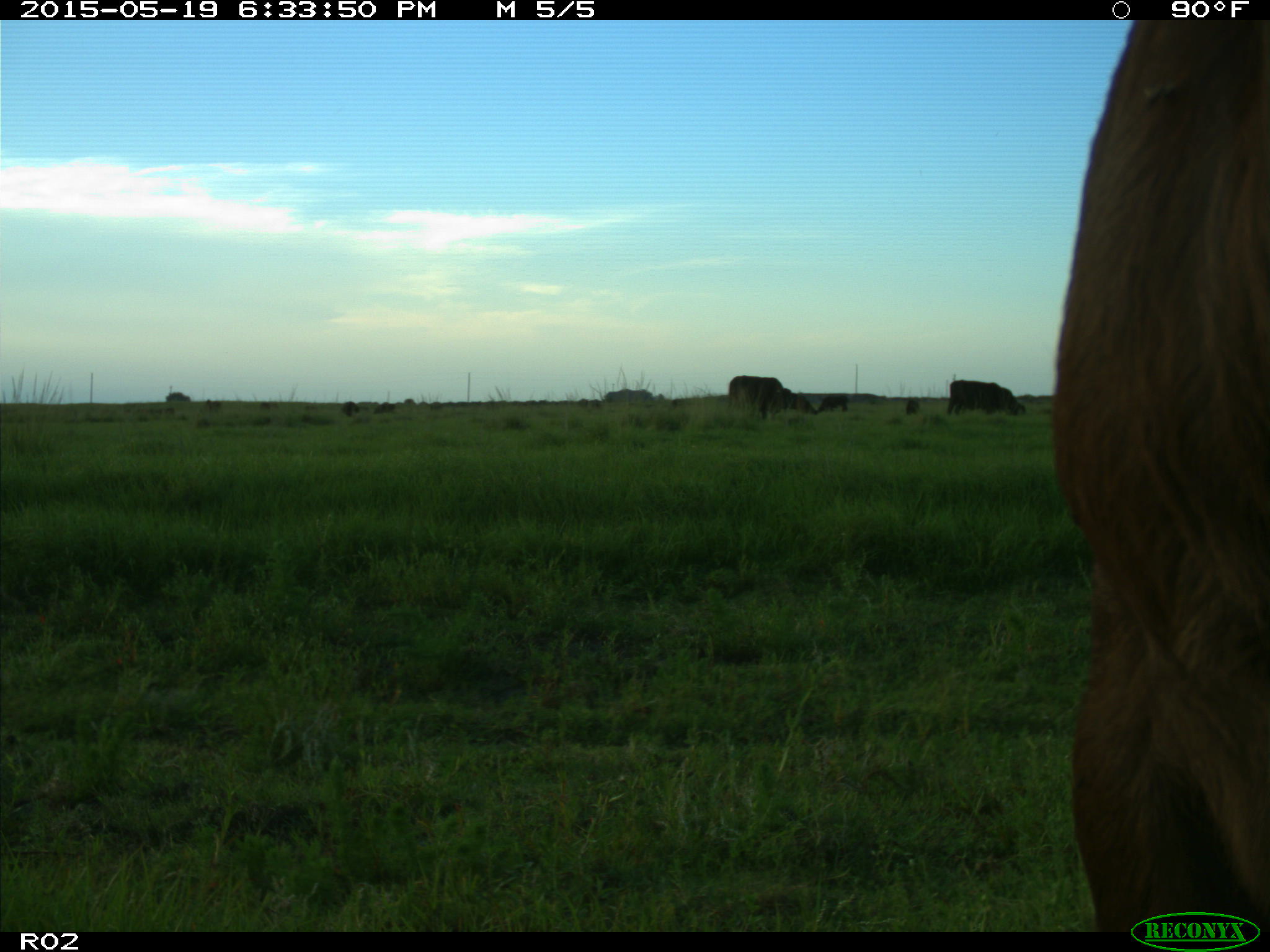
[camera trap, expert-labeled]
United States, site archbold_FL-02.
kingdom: Animalia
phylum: Chordata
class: Mammalia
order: Artiodactyla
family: Bovidae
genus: Bos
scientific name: Bos taurus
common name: domestic cow